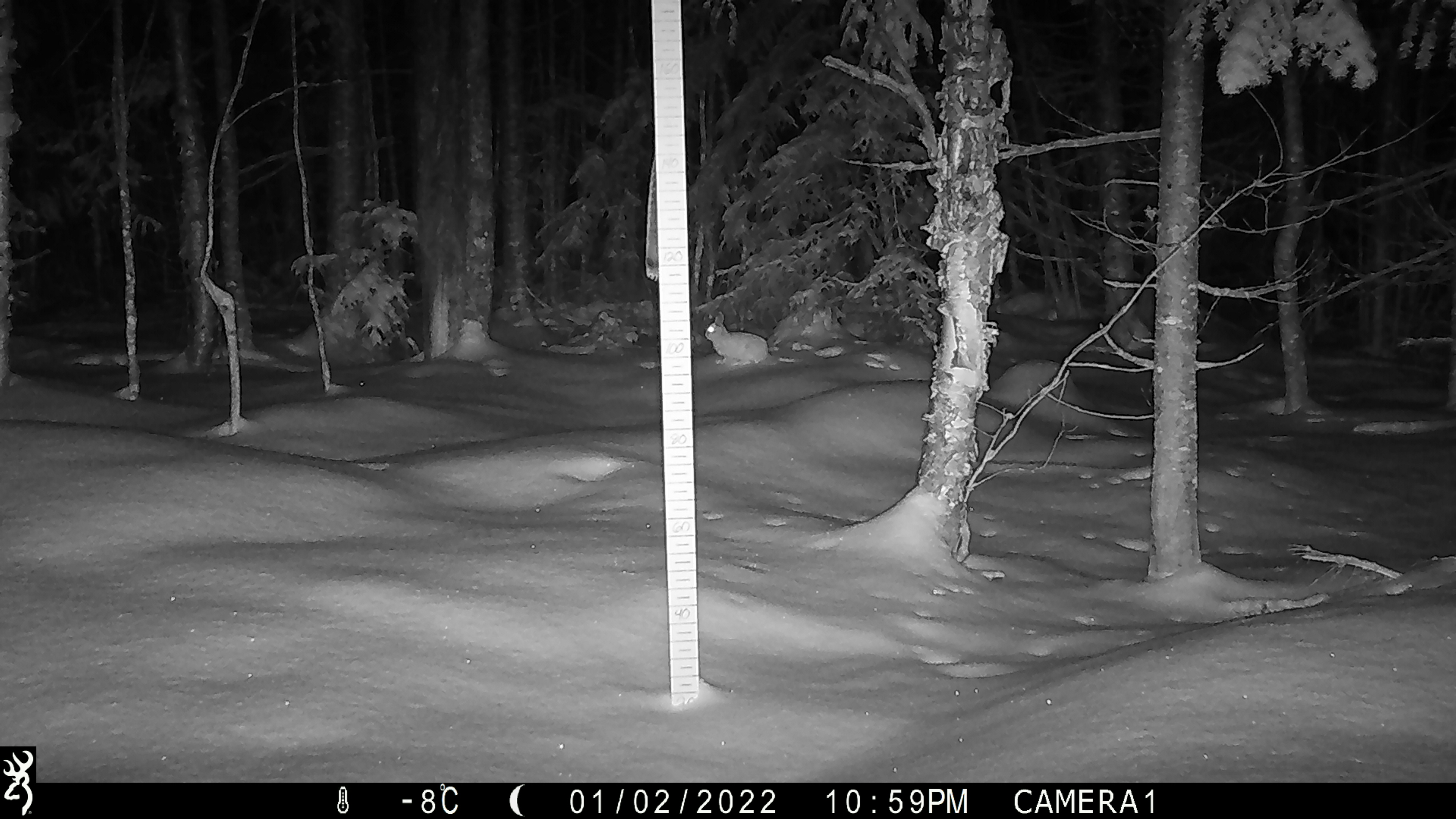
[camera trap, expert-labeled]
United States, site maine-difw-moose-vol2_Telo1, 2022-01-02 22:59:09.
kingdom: Animalia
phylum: Chordata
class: Mammalia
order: Lagomorpha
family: Leporidae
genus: Lepus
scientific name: Lepus americanus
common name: snowshoe hare